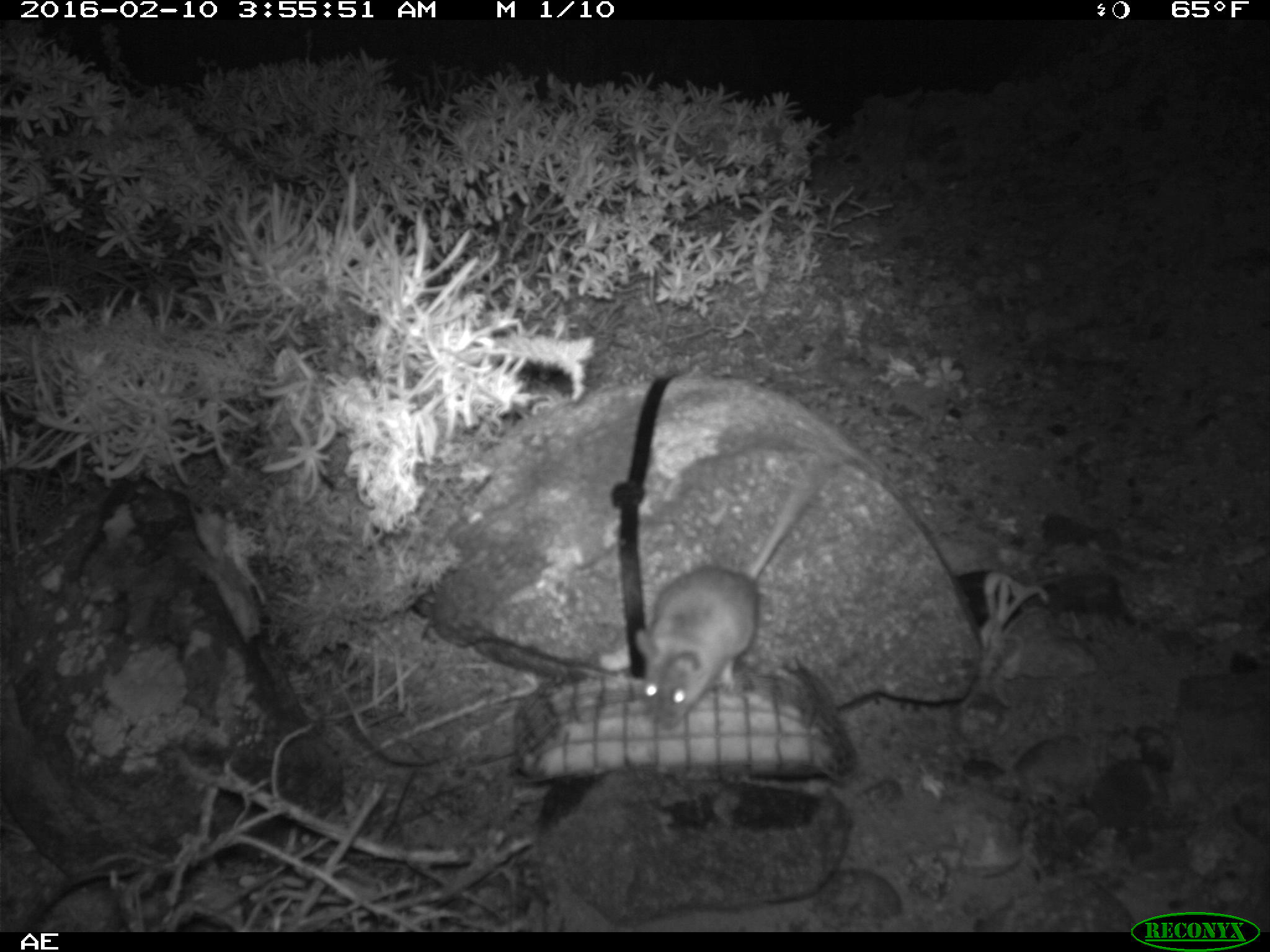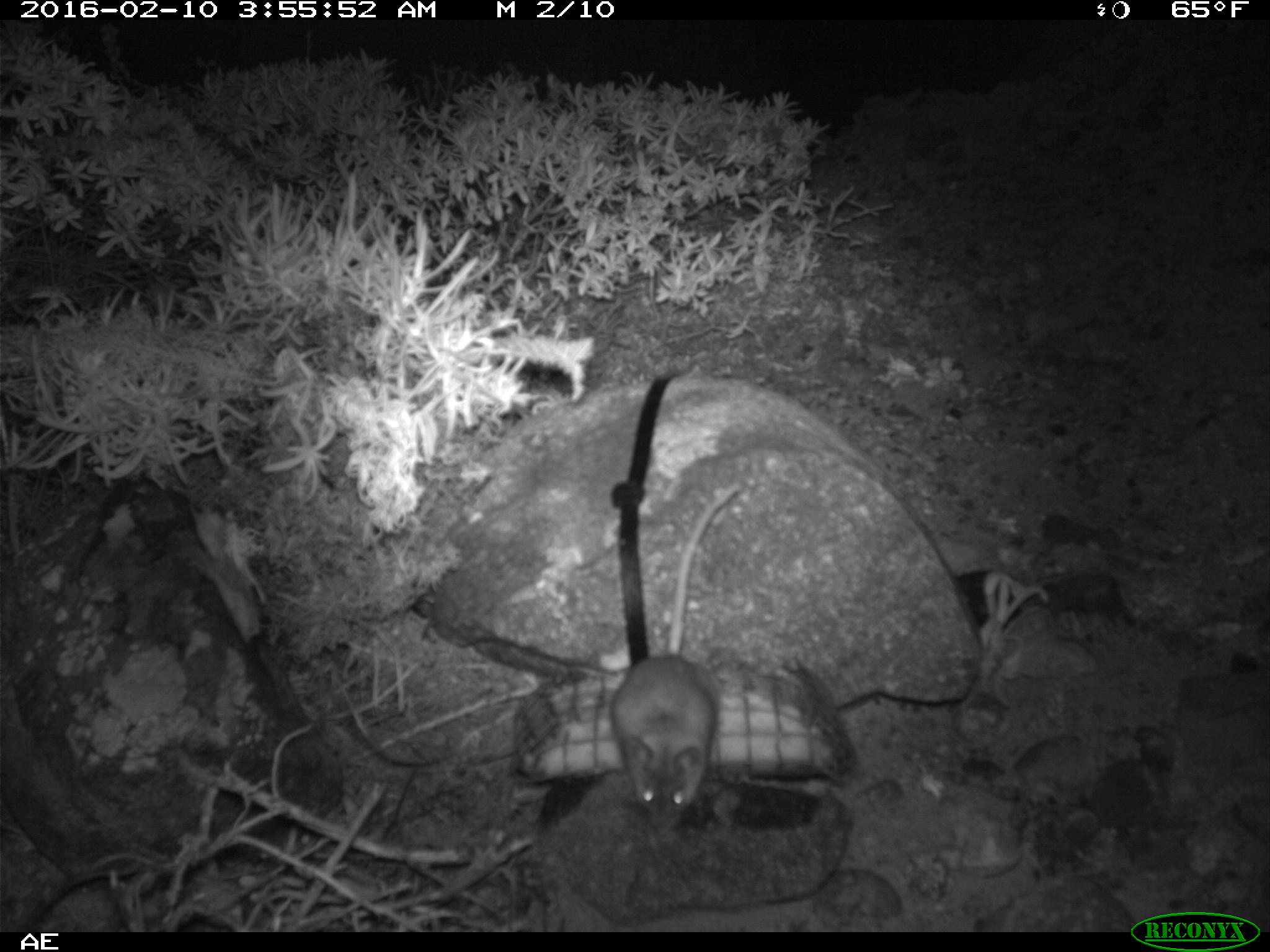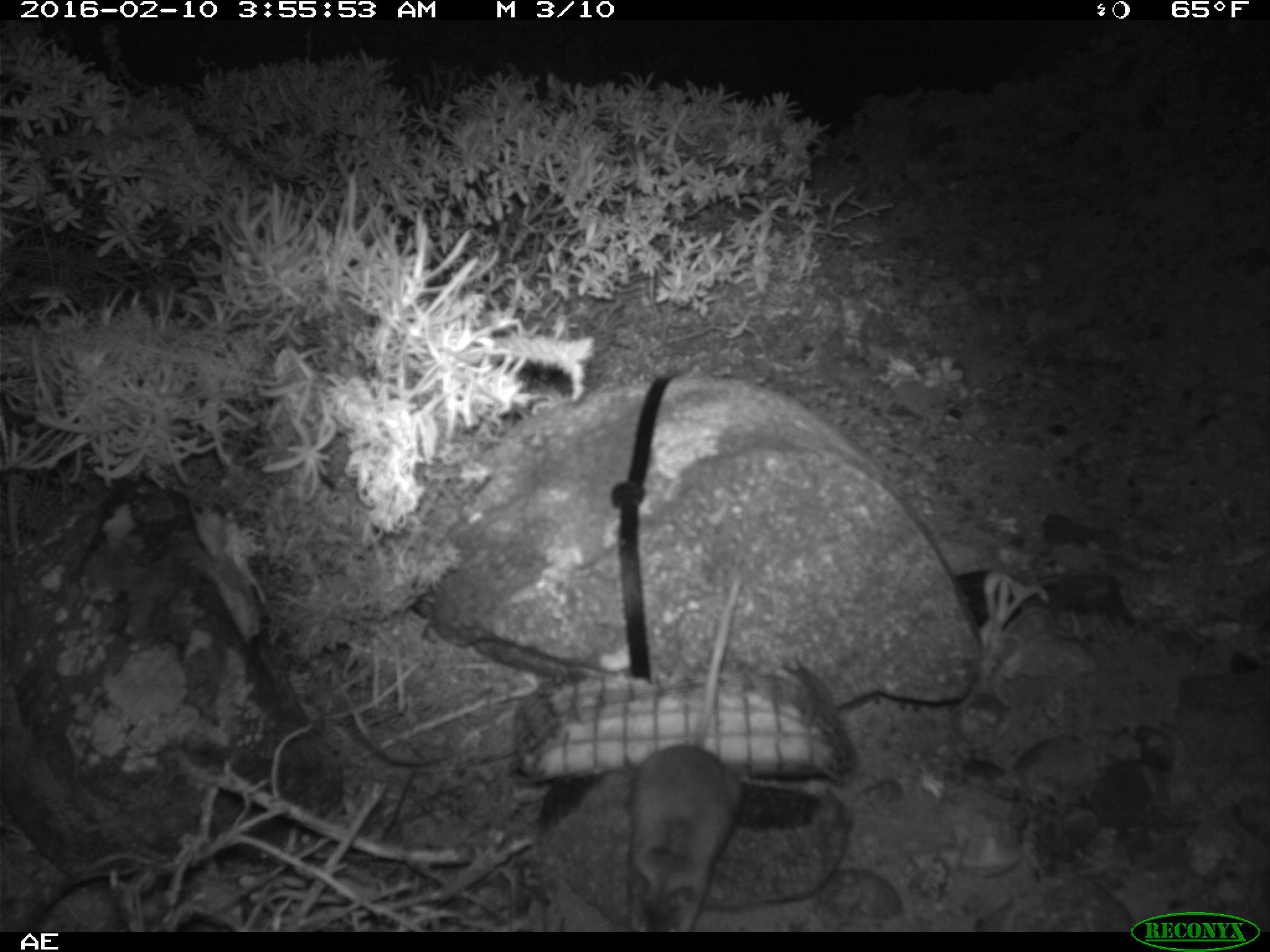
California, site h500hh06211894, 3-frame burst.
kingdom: Animalia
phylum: Chordata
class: Mammalia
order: Rodentia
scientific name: Rodentia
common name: rodent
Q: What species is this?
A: Rodent (Rodentia).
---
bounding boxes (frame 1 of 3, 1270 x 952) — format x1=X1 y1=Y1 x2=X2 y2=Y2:
rodent: x1=633 y1=460 x2=841 y2=727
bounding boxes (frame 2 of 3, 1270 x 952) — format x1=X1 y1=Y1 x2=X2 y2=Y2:
rodent: x1=611 y1=485 x2=745 y2=833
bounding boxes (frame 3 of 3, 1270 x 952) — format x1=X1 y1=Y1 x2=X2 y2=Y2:
rodent: x1=622 y1=572 x2=743 y2=931